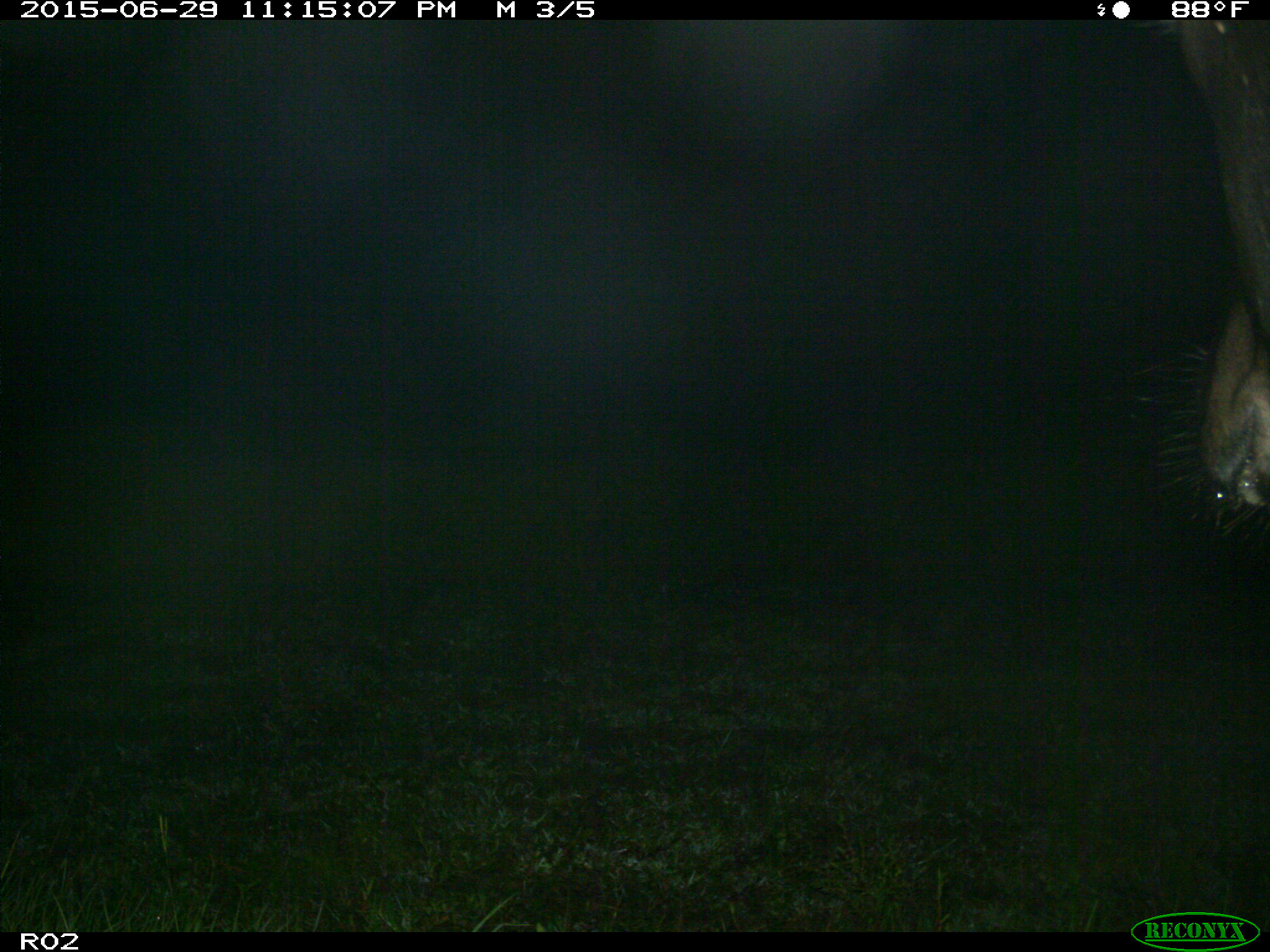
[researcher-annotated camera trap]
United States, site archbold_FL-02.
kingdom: Animalia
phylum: Chordata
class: Mammalia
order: Artiodactyla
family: Bovidae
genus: Bos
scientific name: Bos taurus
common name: domestic cow